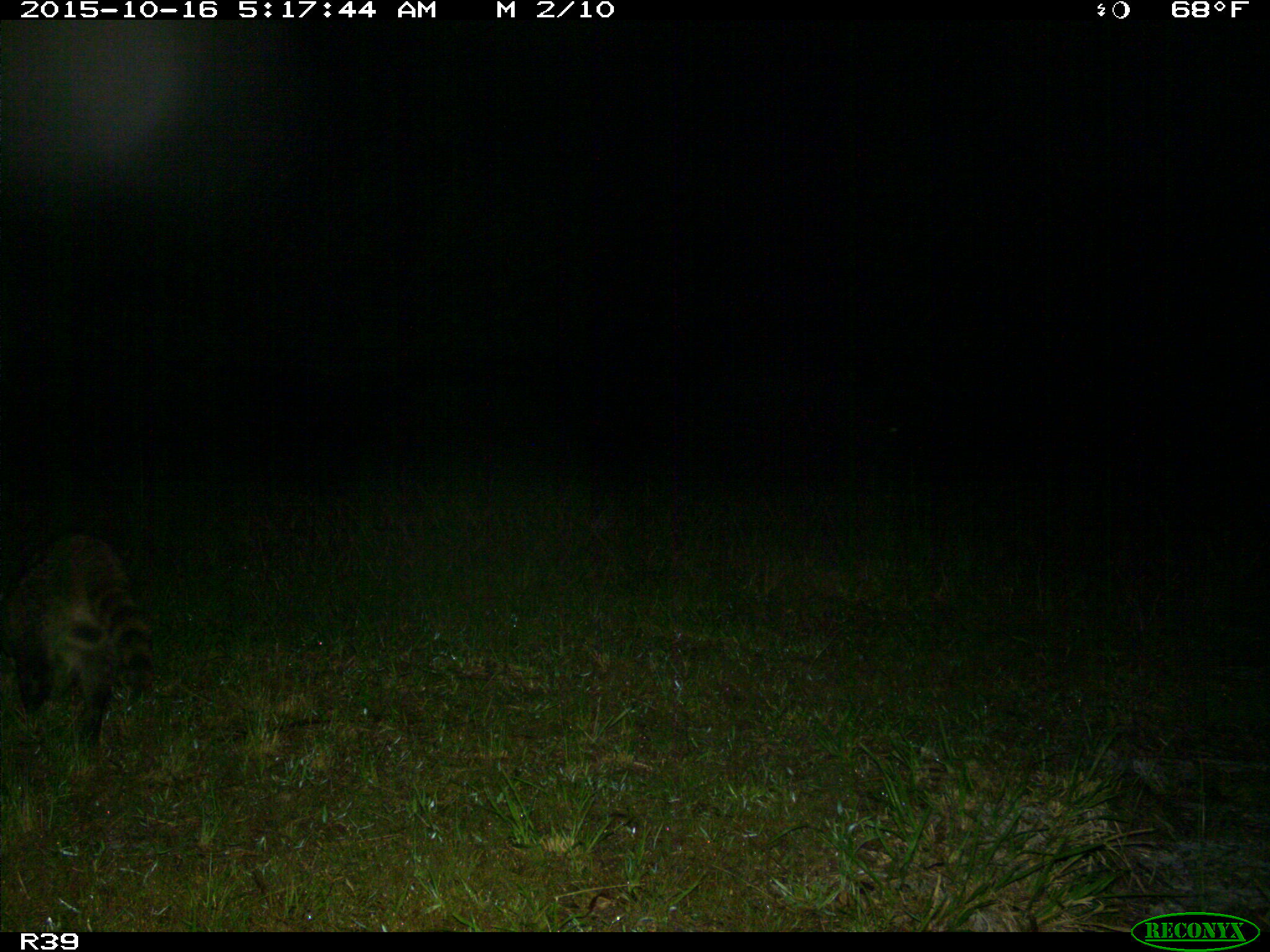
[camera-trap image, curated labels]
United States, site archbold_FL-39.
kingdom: Animalia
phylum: Chordata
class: Mammalia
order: Carnivora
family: Procyonidae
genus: Procyon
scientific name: Procyon lotor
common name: common raccoon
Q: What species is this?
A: Procyon lotor (common raccoon).